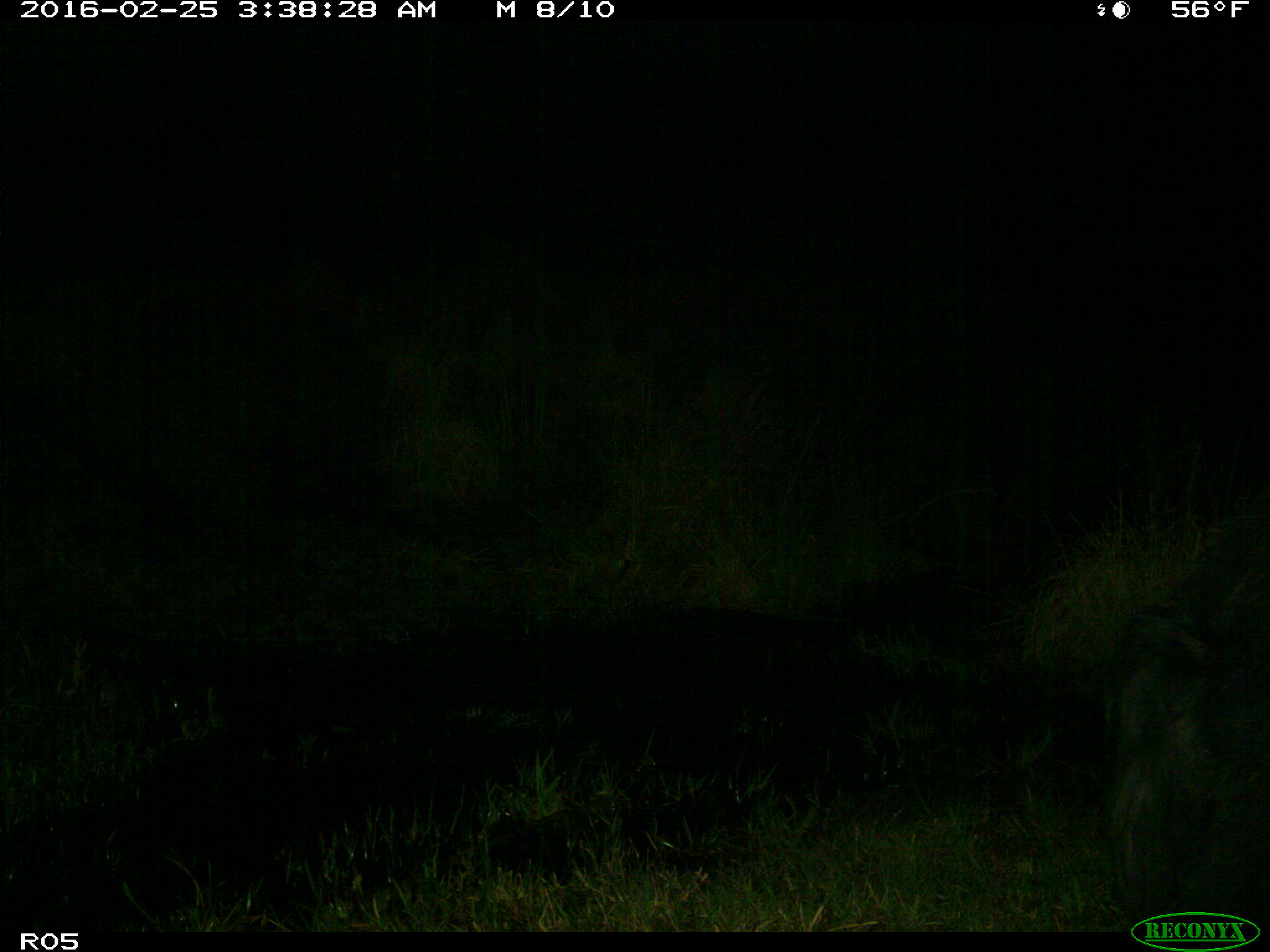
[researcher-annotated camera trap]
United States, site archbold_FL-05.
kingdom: Animalia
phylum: Chordata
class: Mammalia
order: Artiodactyla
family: Suidae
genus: Sus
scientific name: Sus scrofa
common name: wild boar